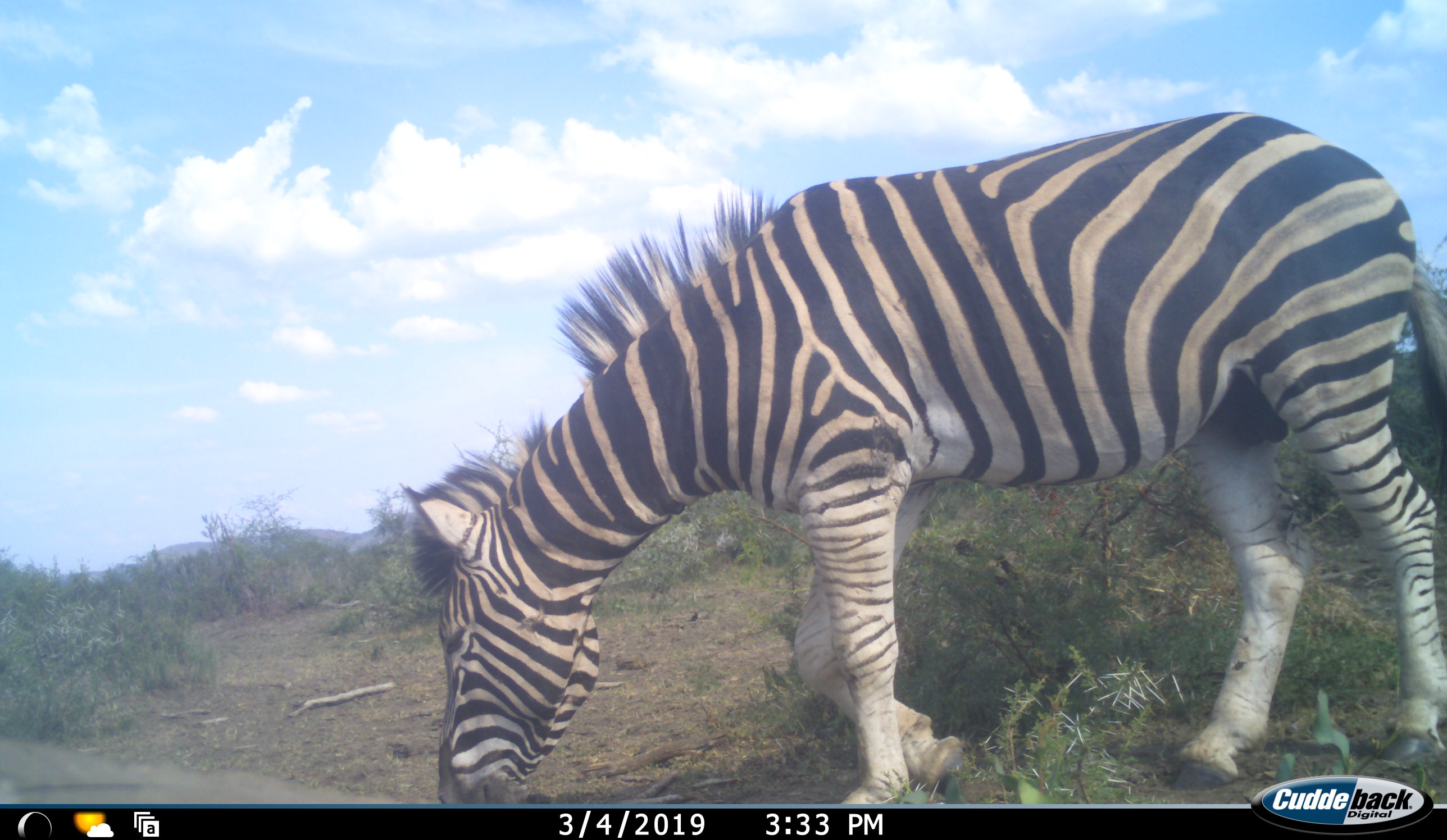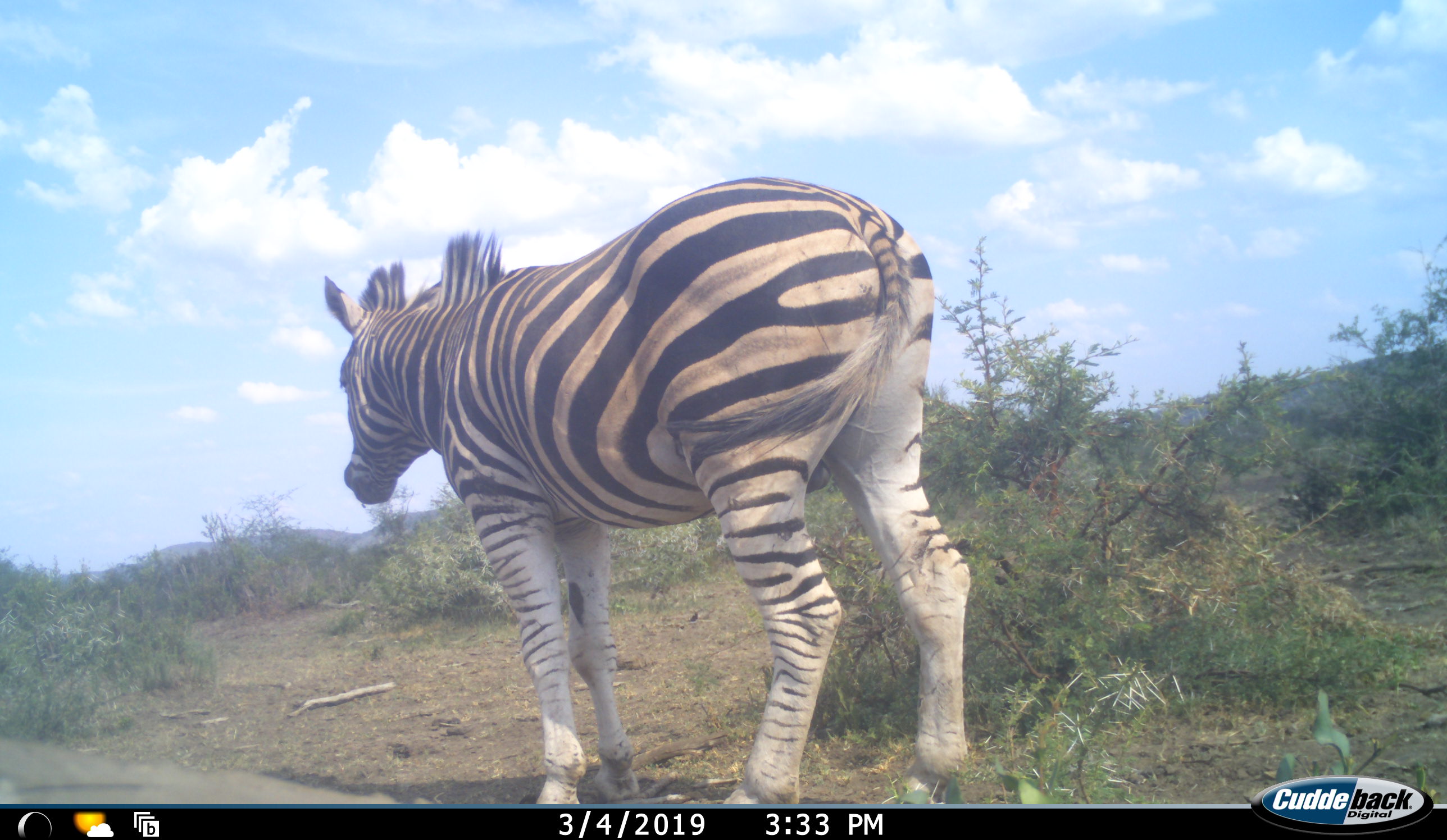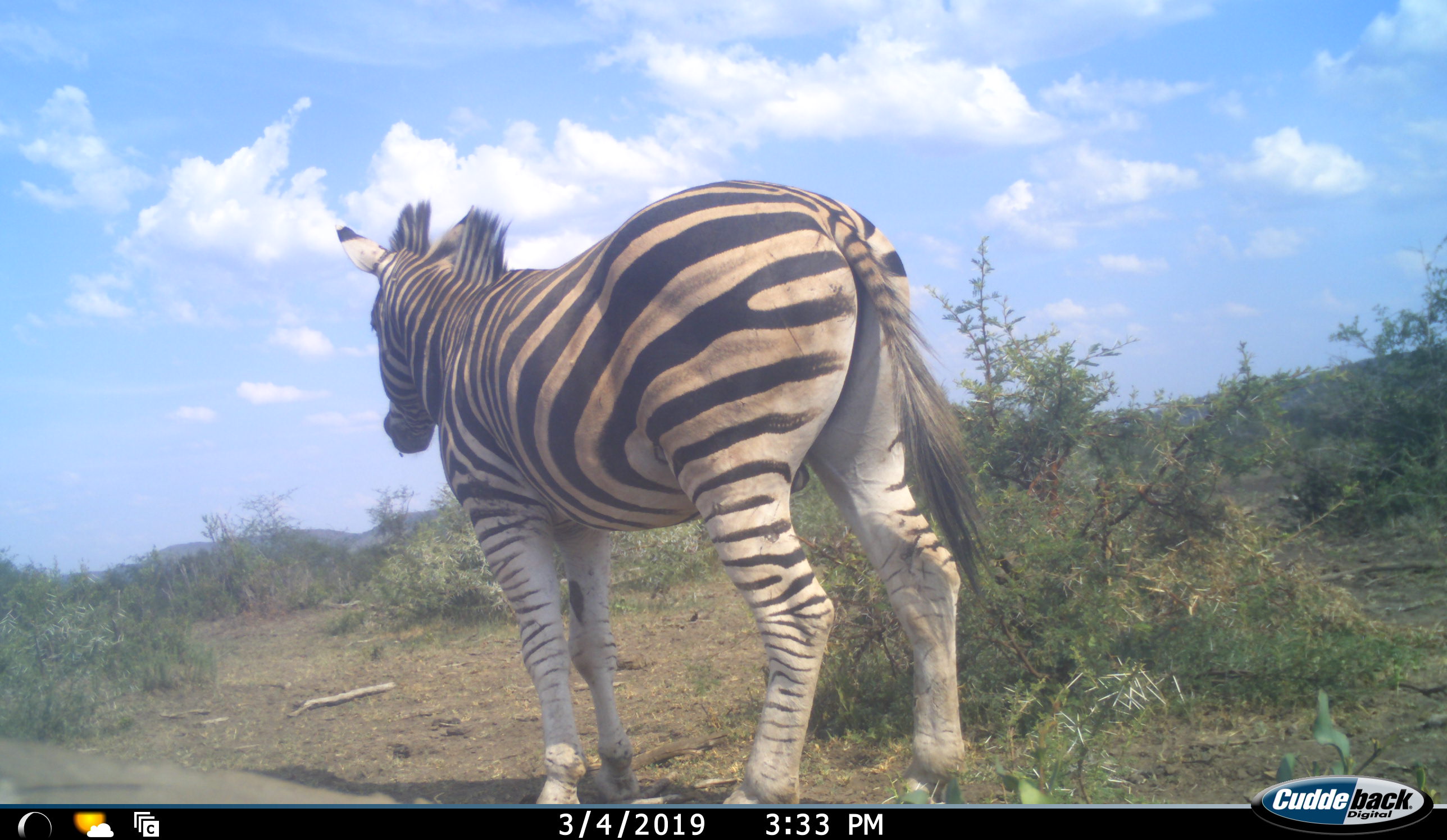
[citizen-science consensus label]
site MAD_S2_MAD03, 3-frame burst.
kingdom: Animalia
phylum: Chordata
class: Mammalia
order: Perissodactyla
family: Equidae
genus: Equus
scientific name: Equus quagga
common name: plains zebra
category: zebraplains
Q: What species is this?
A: Zebraplains (plains zebra) (Equus quagga).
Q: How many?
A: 1.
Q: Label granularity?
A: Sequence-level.